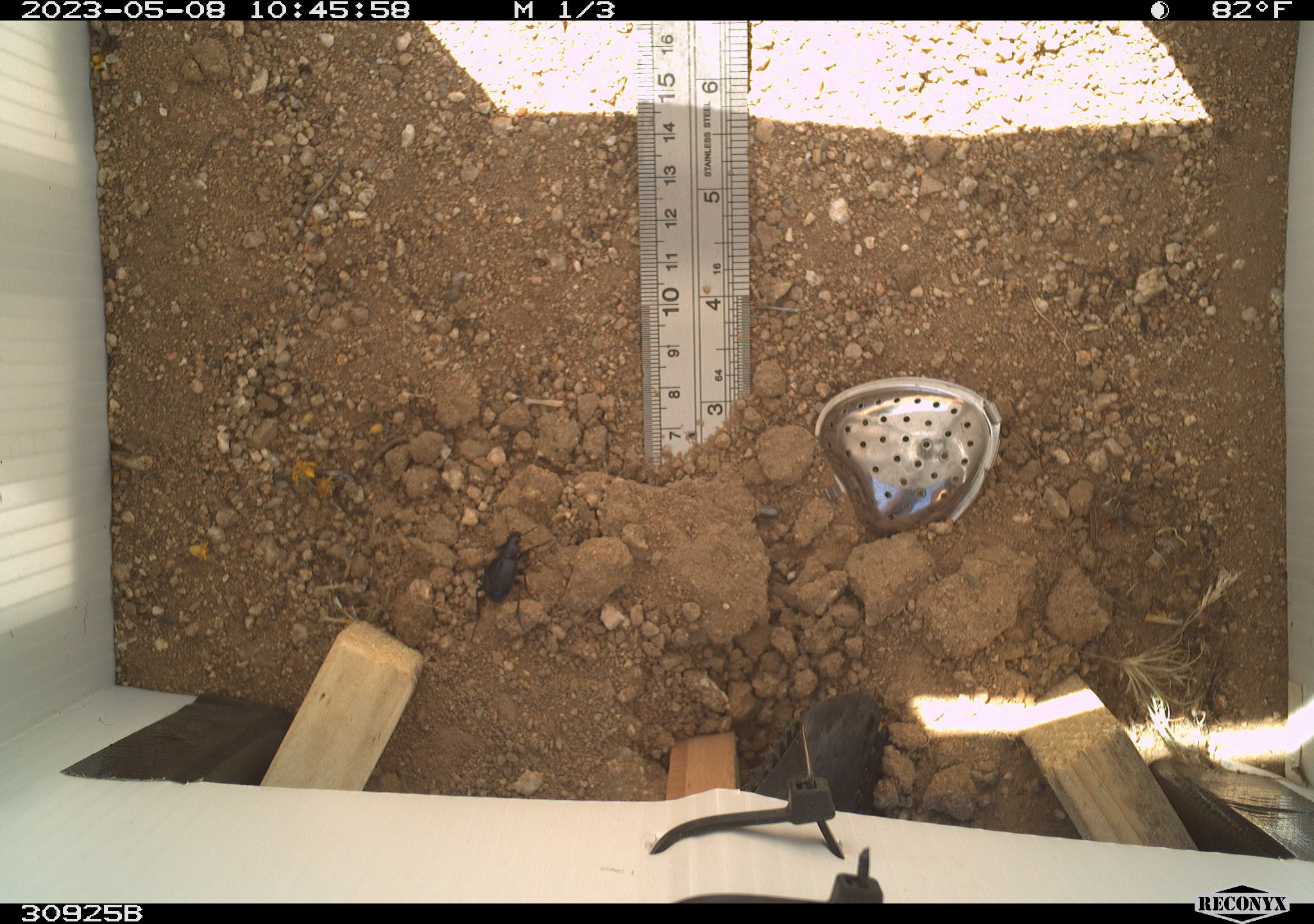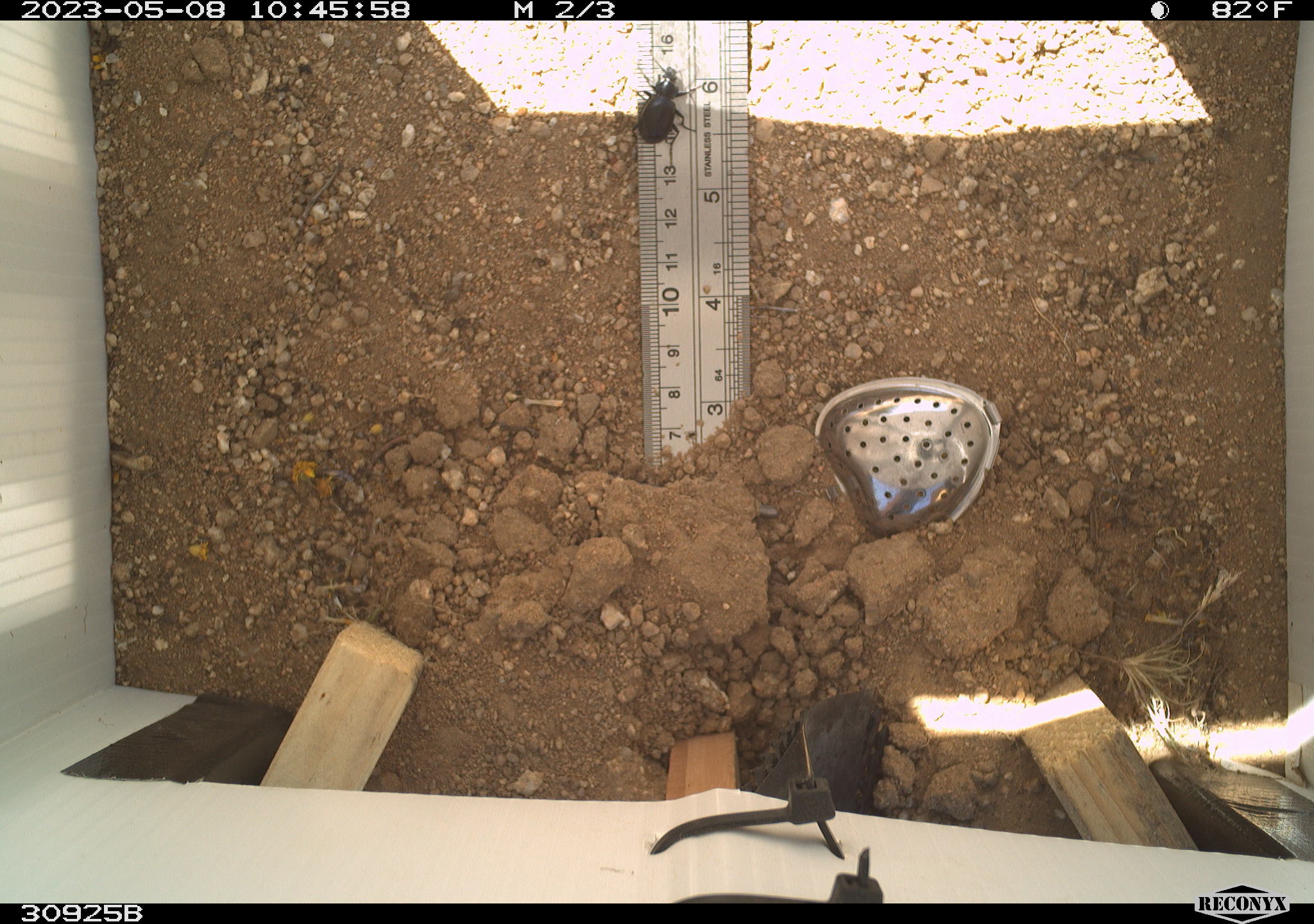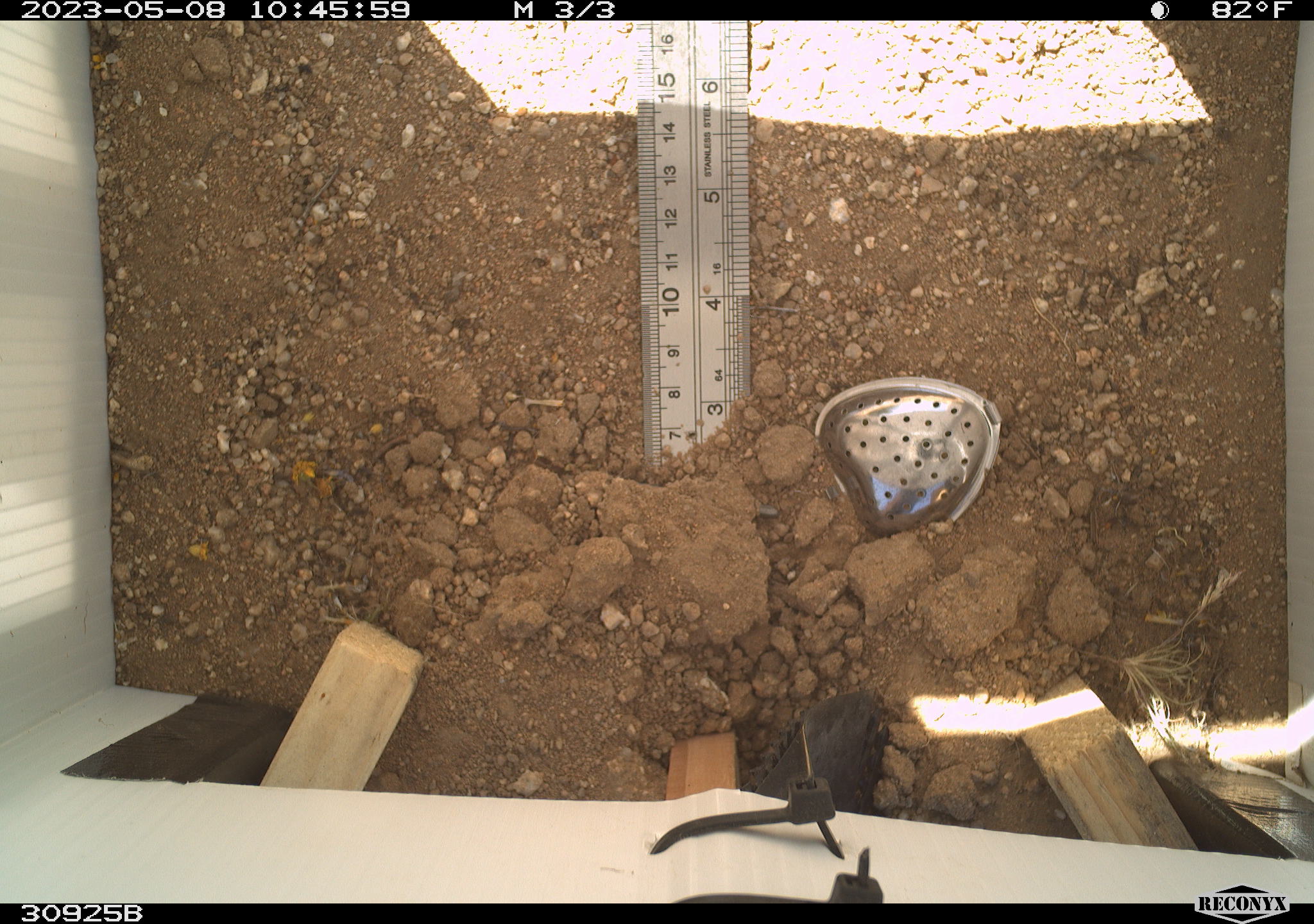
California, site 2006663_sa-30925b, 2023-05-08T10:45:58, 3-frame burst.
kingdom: Animalia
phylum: Arthropoda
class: Insecta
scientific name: Insecta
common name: insect